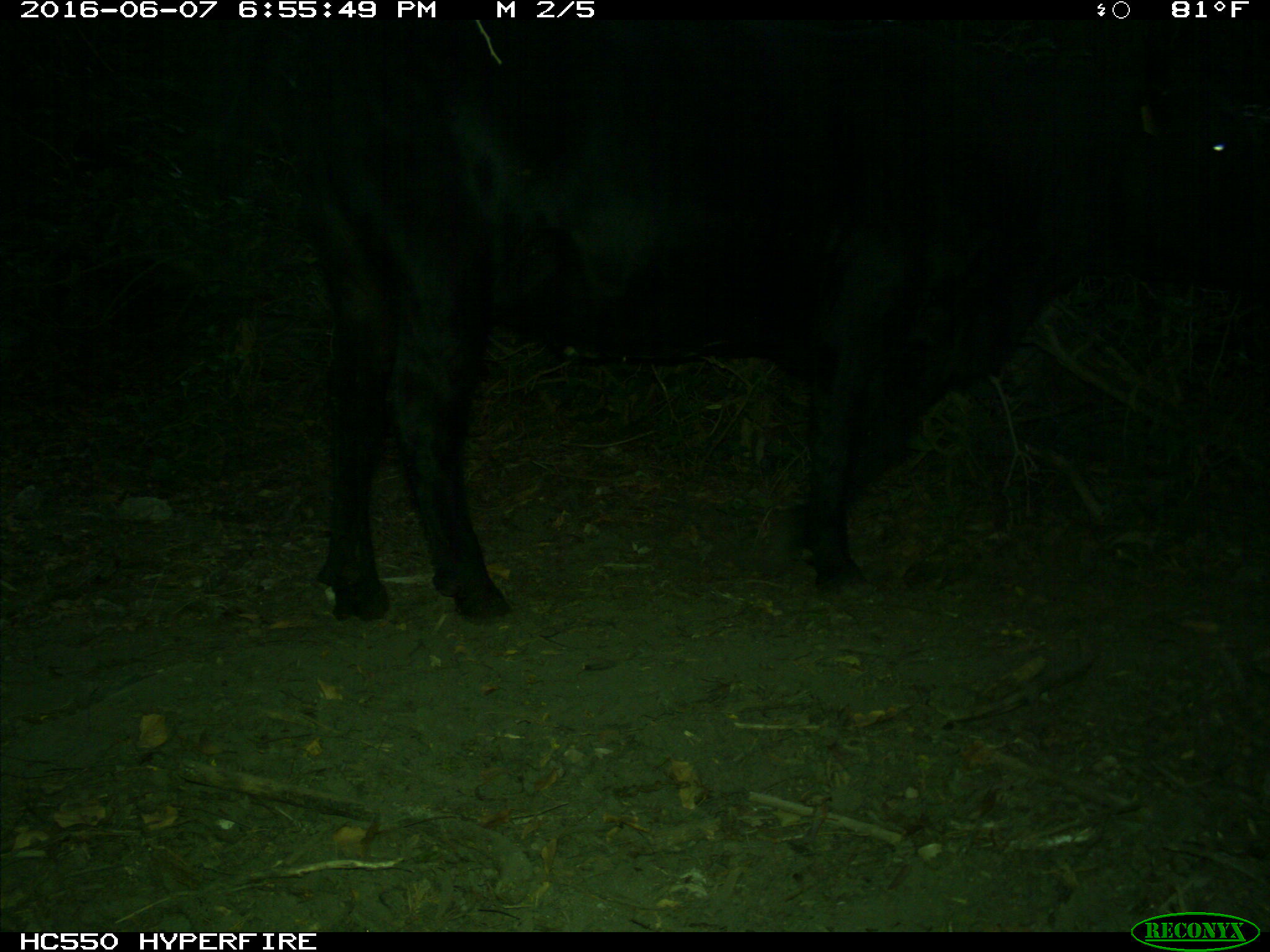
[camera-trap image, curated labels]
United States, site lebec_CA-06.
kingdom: Animalia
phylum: Chordata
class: Mammalia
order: Artiodactyla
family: Bovidae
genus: Bos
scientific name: Bos taurus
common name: domestic cow